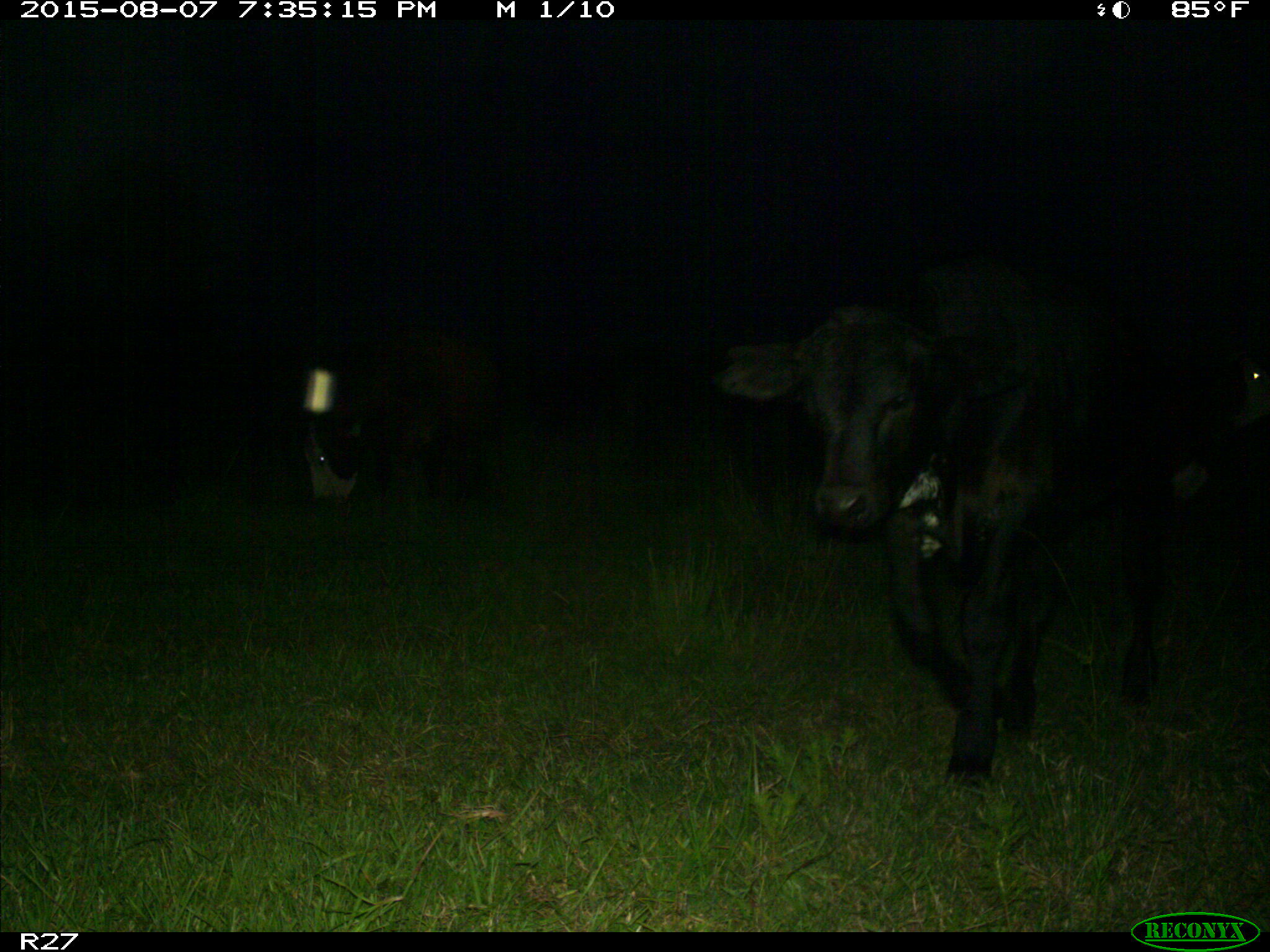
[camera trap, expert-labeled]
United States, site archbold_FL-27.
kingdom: Animalia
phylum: Chordata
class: Mammalia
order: Artiodactyla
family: Bovidae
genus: Bos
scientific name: Bos taurus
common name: domestic cow